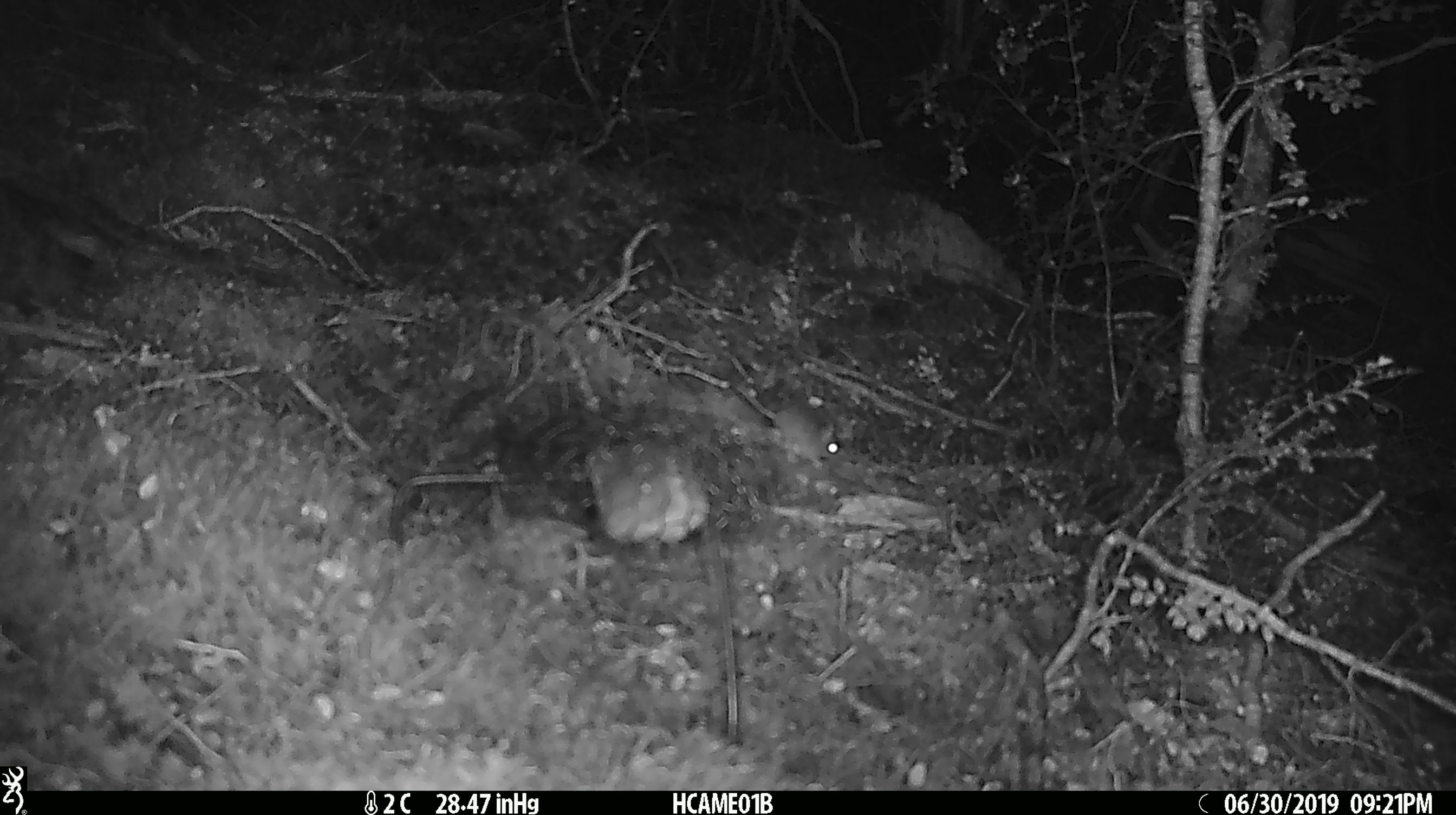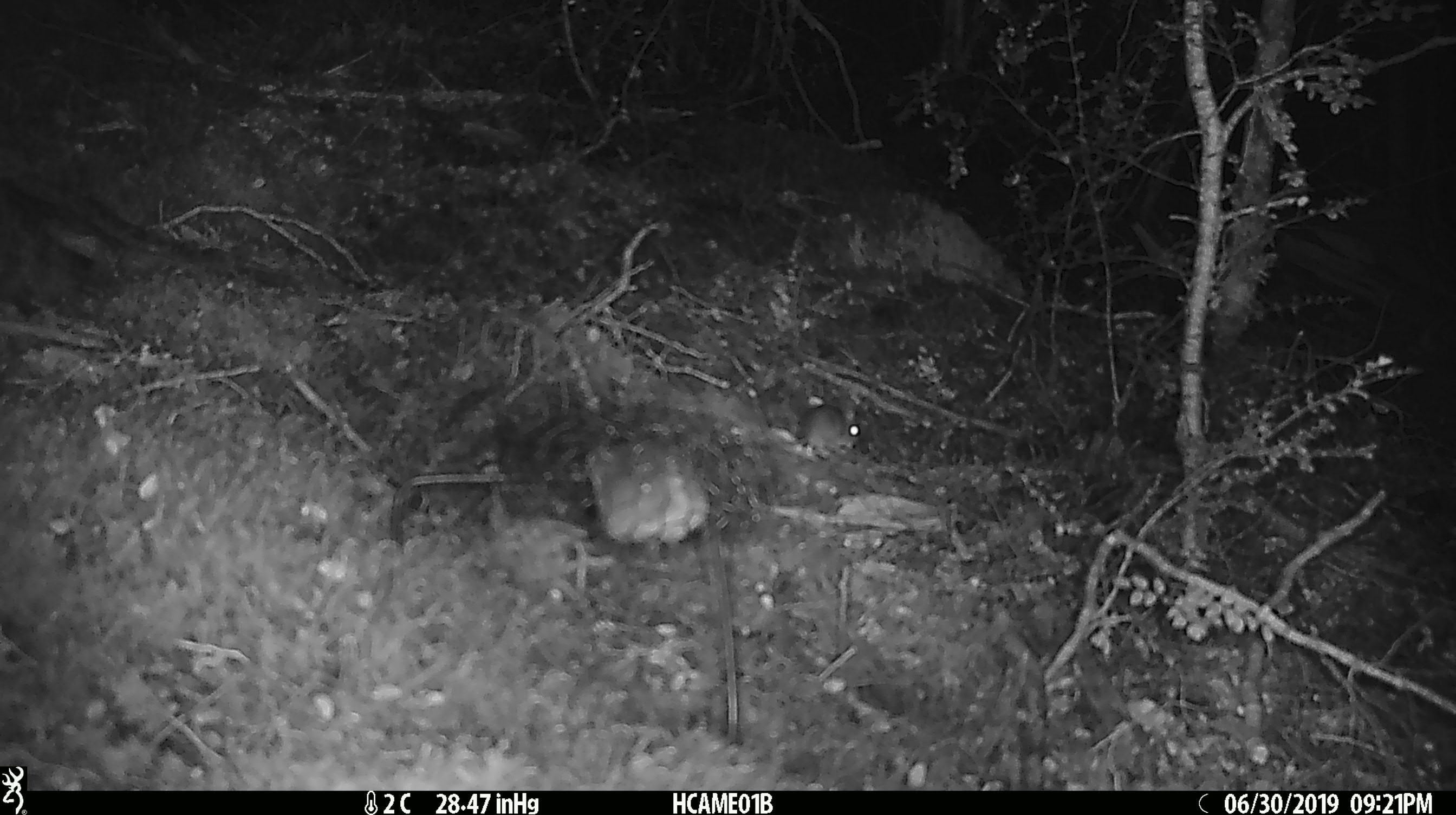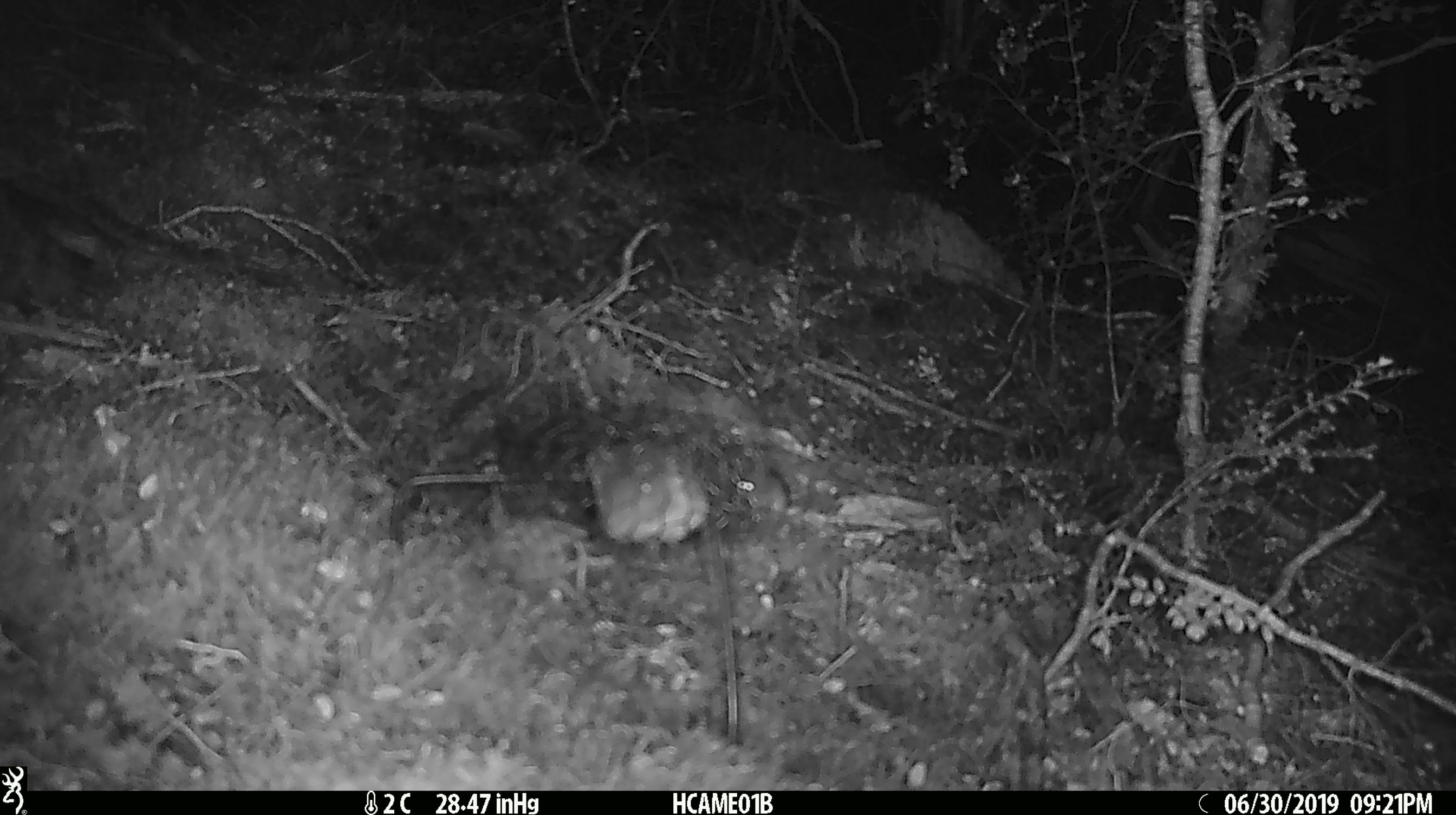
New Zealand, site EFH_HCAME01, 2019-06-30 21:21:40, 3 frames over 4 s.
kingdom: Animalia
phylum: Chordata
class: Mammalia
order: Rodentia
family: Muridae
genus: Mus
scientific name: Mus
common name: mouse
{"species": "mouse (Mus)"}